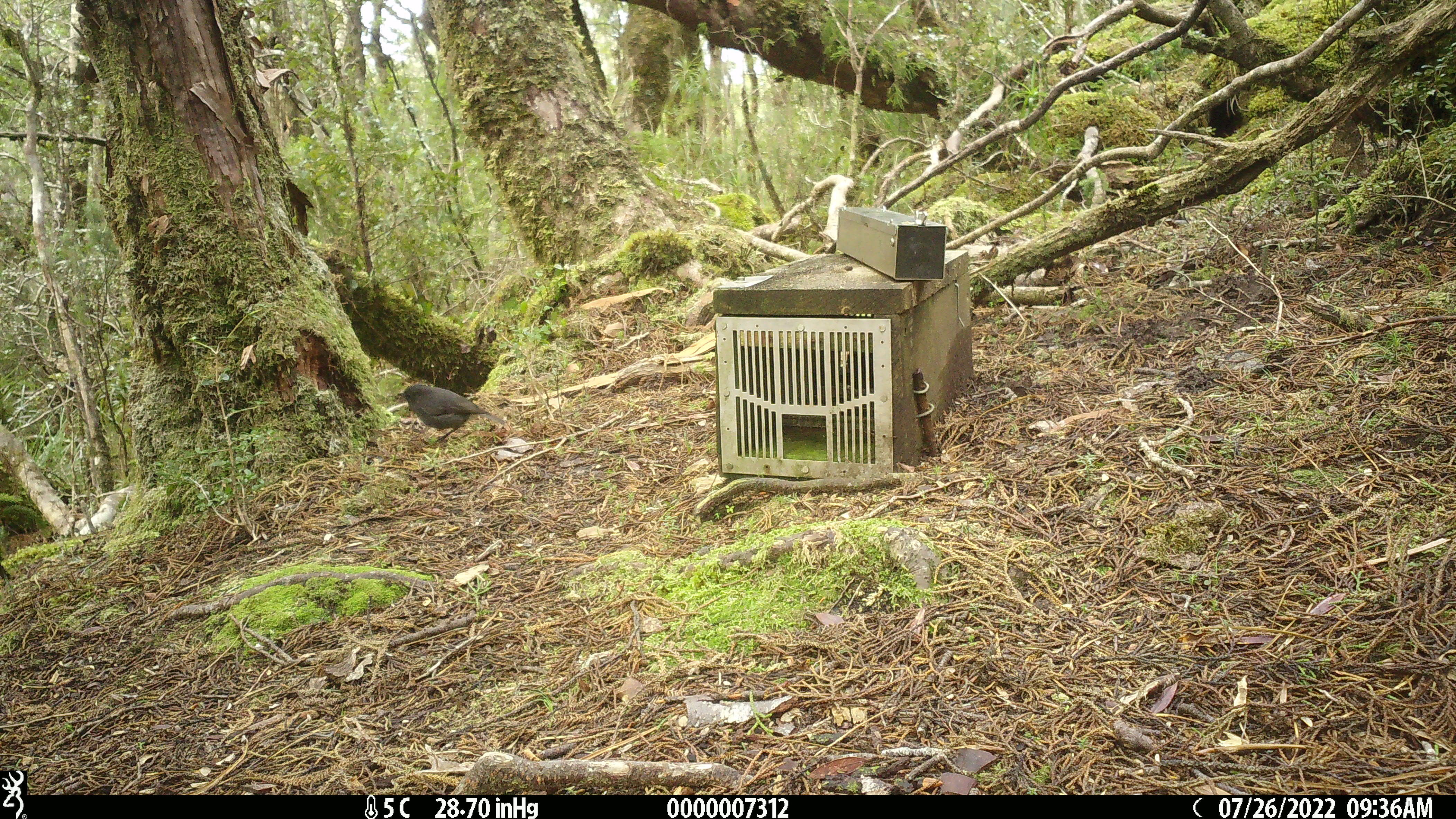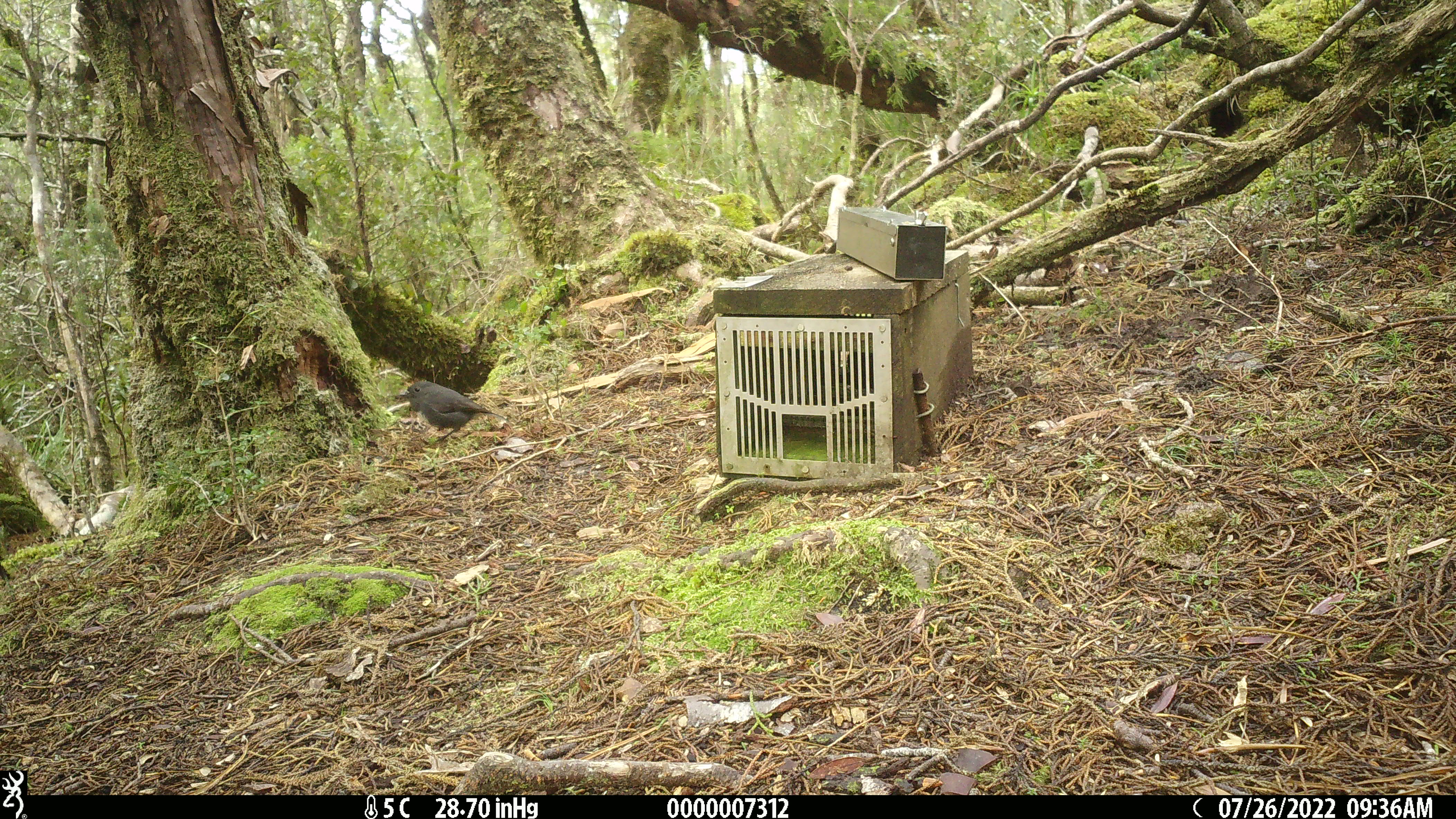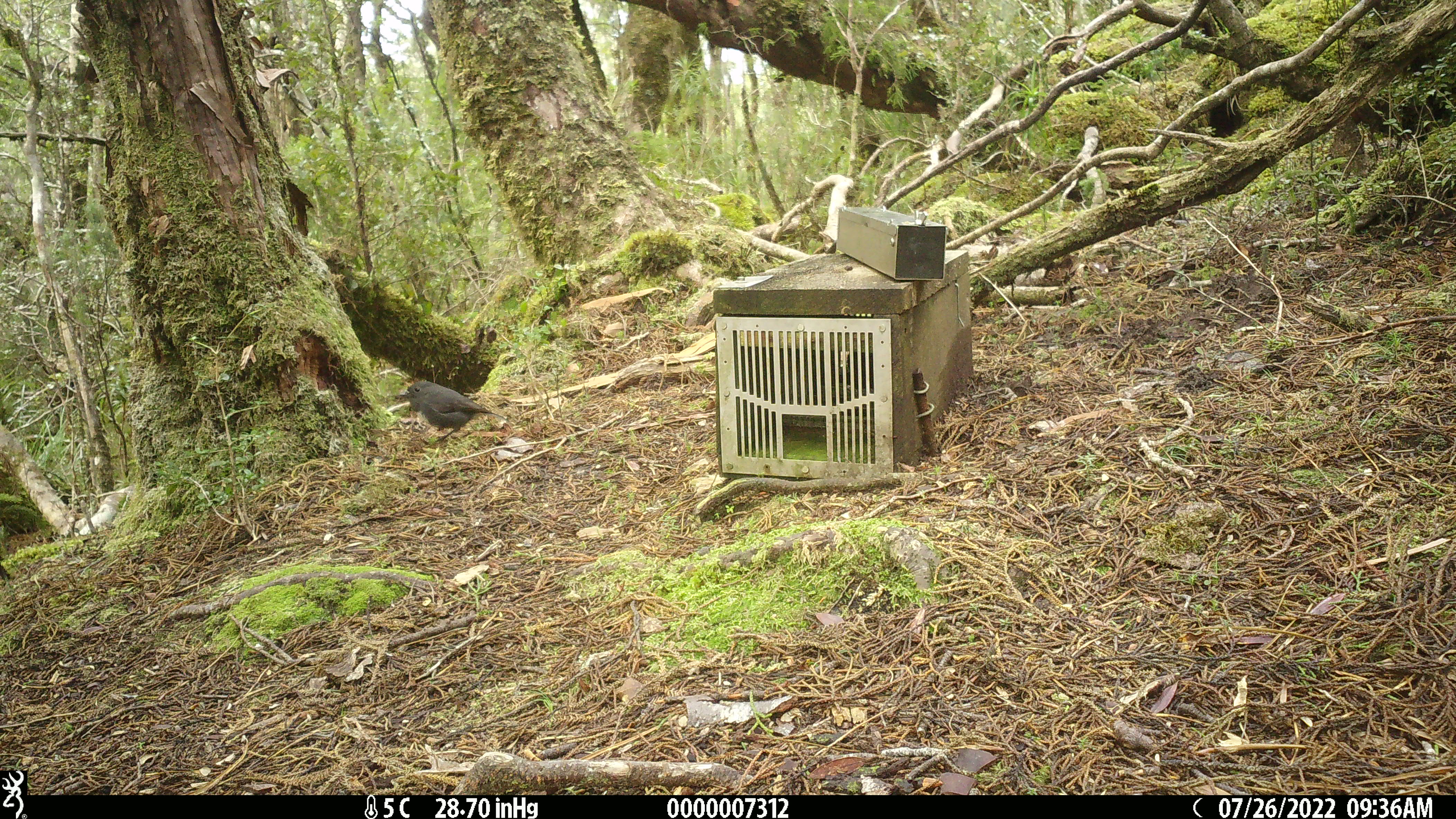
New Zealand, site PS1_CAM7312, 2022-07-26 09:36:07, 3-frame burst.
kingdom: Animalia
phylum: Chordata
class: Aves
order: Passeriformes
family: Petroicidae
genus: Petroica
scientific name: Petroica australis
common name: new zealand robin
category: robin